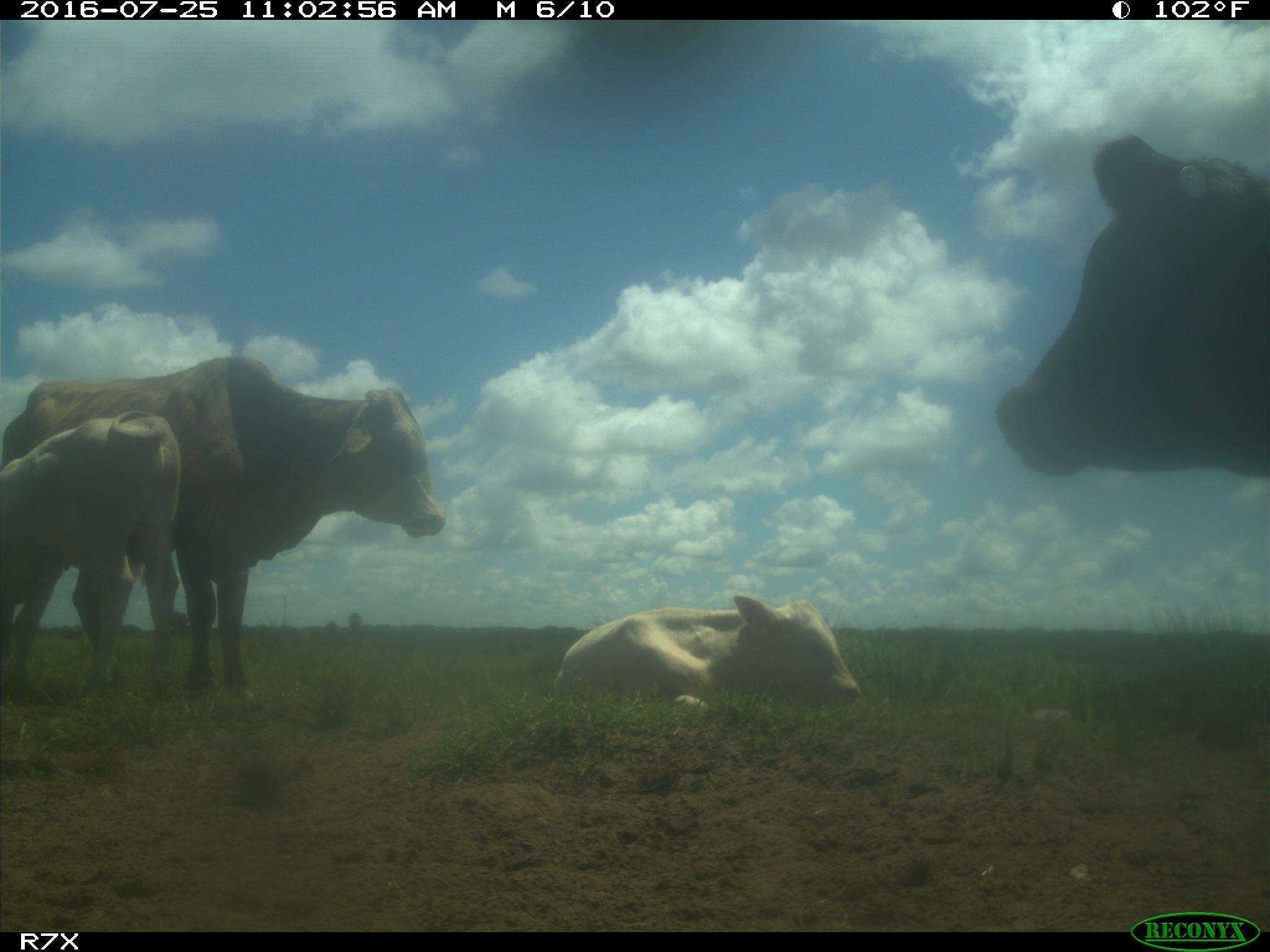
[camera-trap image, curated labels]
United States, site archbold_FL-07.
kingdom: Animalia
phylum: Chordata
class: Mammalia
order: Artiodactyla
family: Bovidae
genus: Bos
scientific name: Bos taurus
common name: domestic cow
Bos taurus (domestic cow).